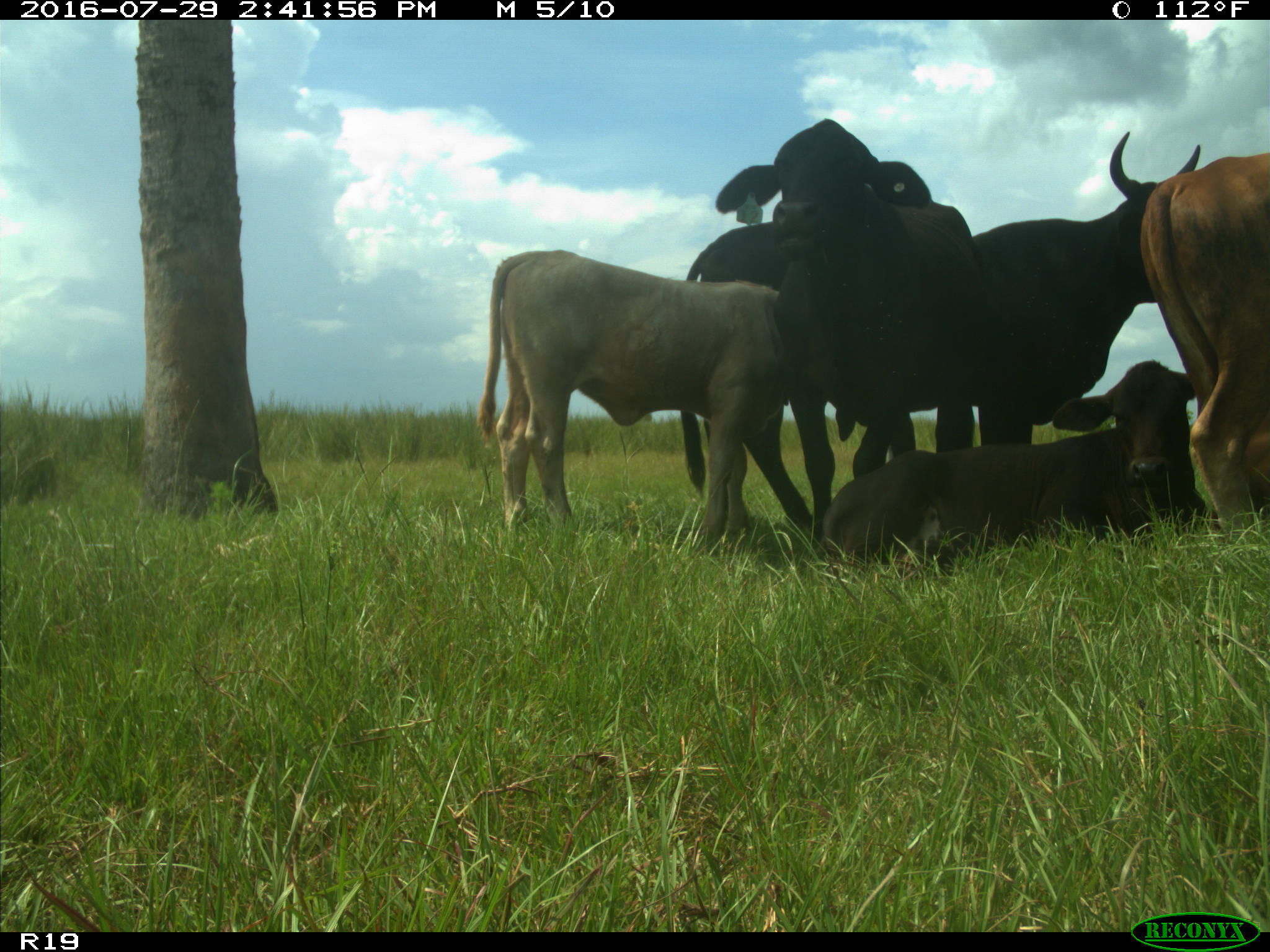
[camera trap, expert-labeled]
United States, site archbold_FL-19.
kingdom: Animalia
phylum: Chordata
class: Mammalia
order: Artiodactyla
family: Bovidae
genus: Bos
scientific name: Bos taurus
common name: domestic cow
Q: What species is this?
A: Bos taurus (domestic cow).